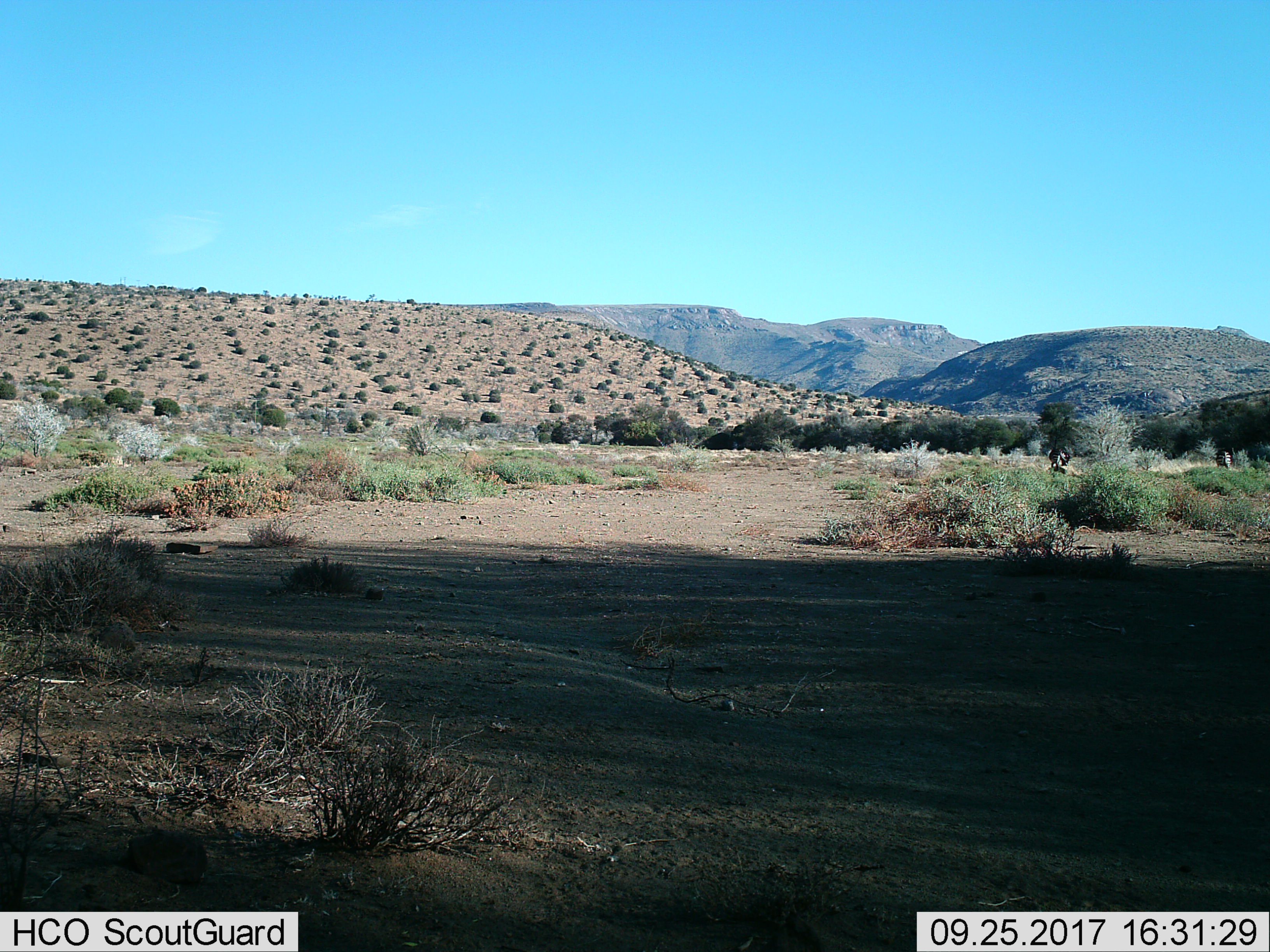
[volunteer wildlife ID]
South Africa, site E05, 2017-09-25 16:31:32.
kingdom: Animalia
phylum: Chordata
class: Mammalia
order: Perissodactyla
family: Equidae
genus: Equus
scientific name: Equus zebra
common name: mountain zebra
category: zebramountain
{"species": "zebramountain (mountain zebra) (Equus zebra)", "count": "2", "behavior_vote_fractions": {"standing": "60%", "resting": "0%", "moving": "0%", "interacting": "20%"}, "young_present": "0%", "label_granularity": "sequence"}